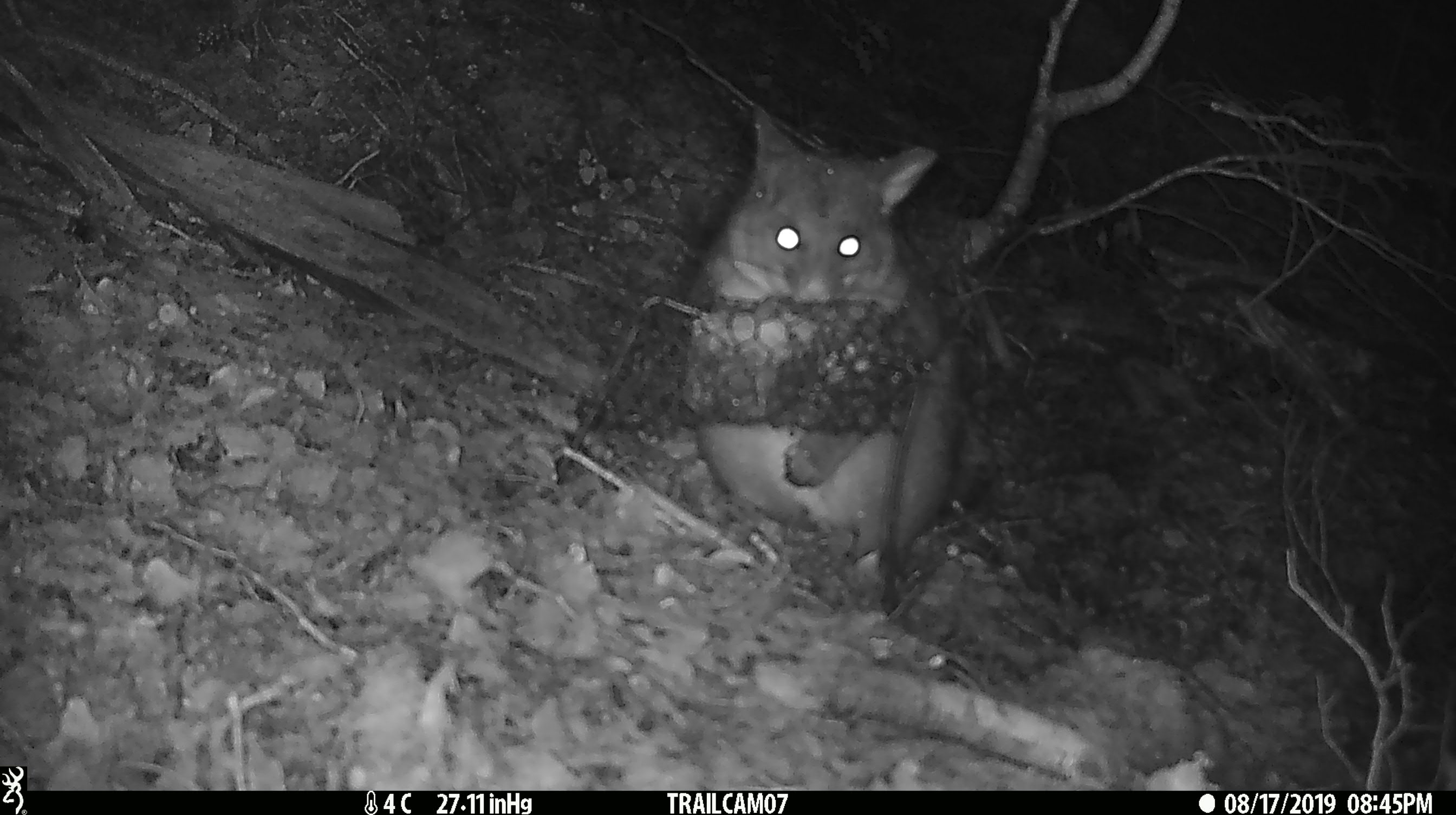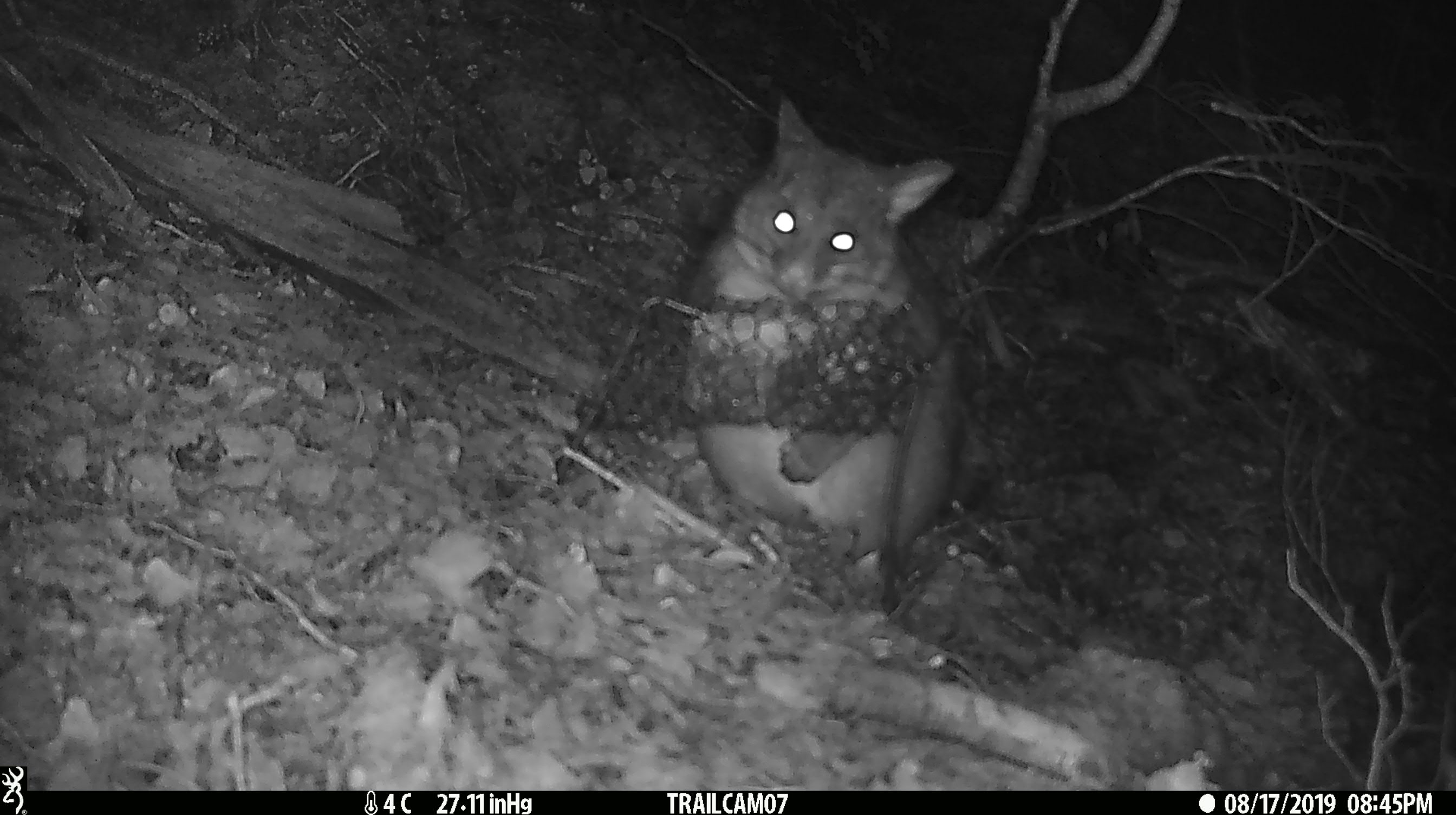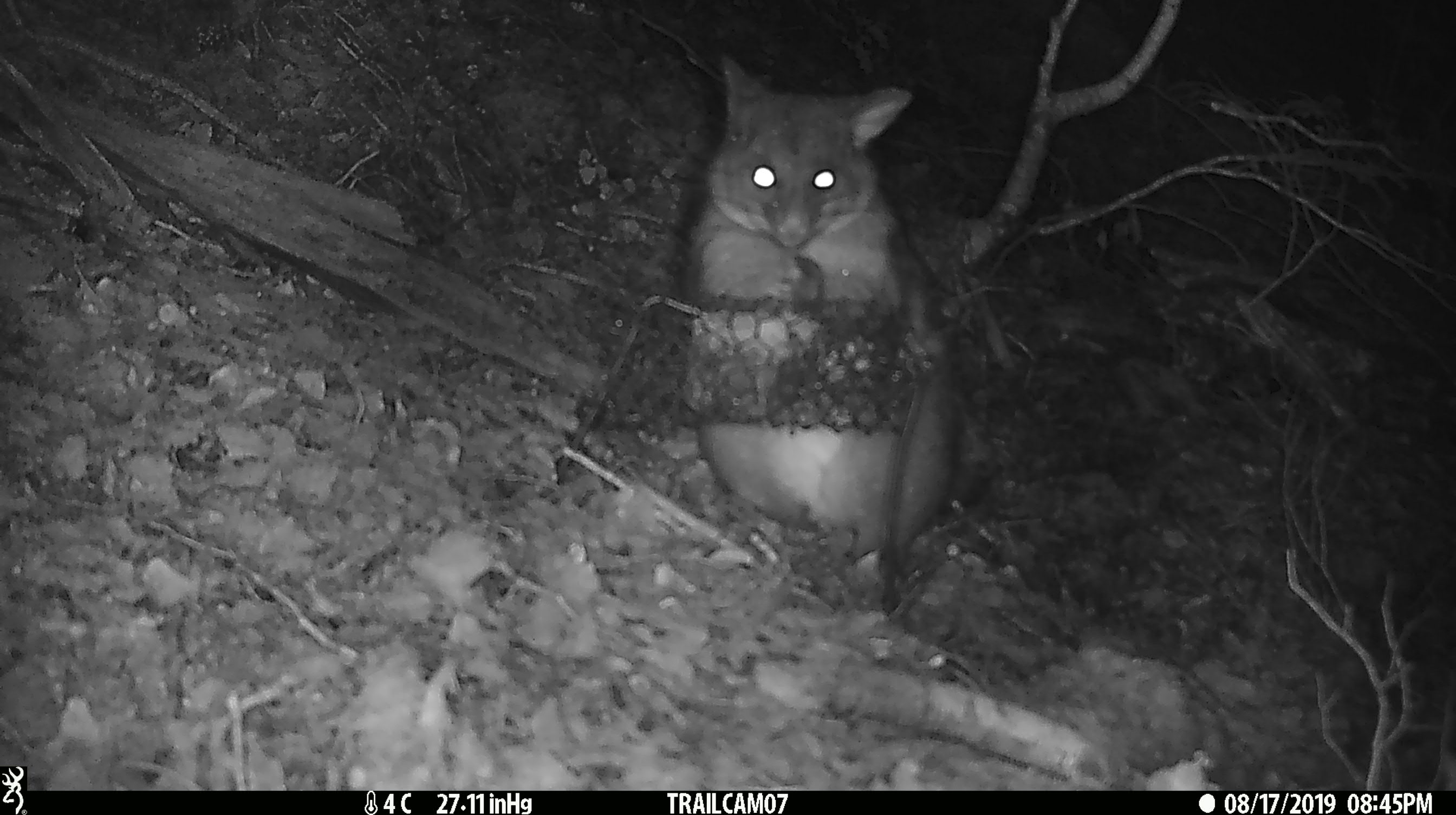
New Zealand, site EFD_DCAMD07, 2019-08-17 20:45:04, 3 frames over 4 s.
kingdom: Animalia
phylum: Chordata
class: Mammalia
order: Diprotodontia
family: Phalangeridae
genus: Trichosurus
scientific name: Trichosurus vulpecula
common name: common brushtail possum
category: possum